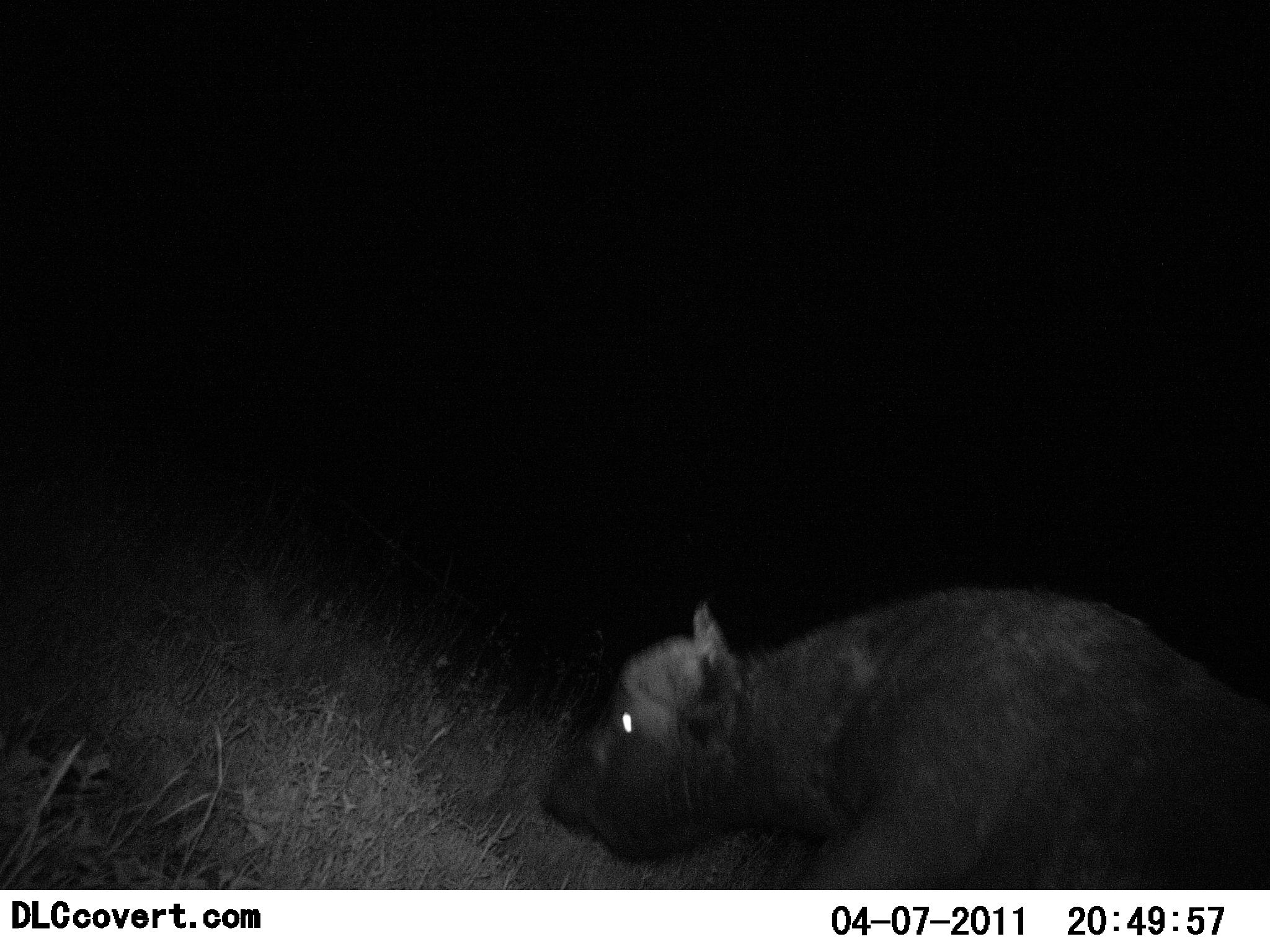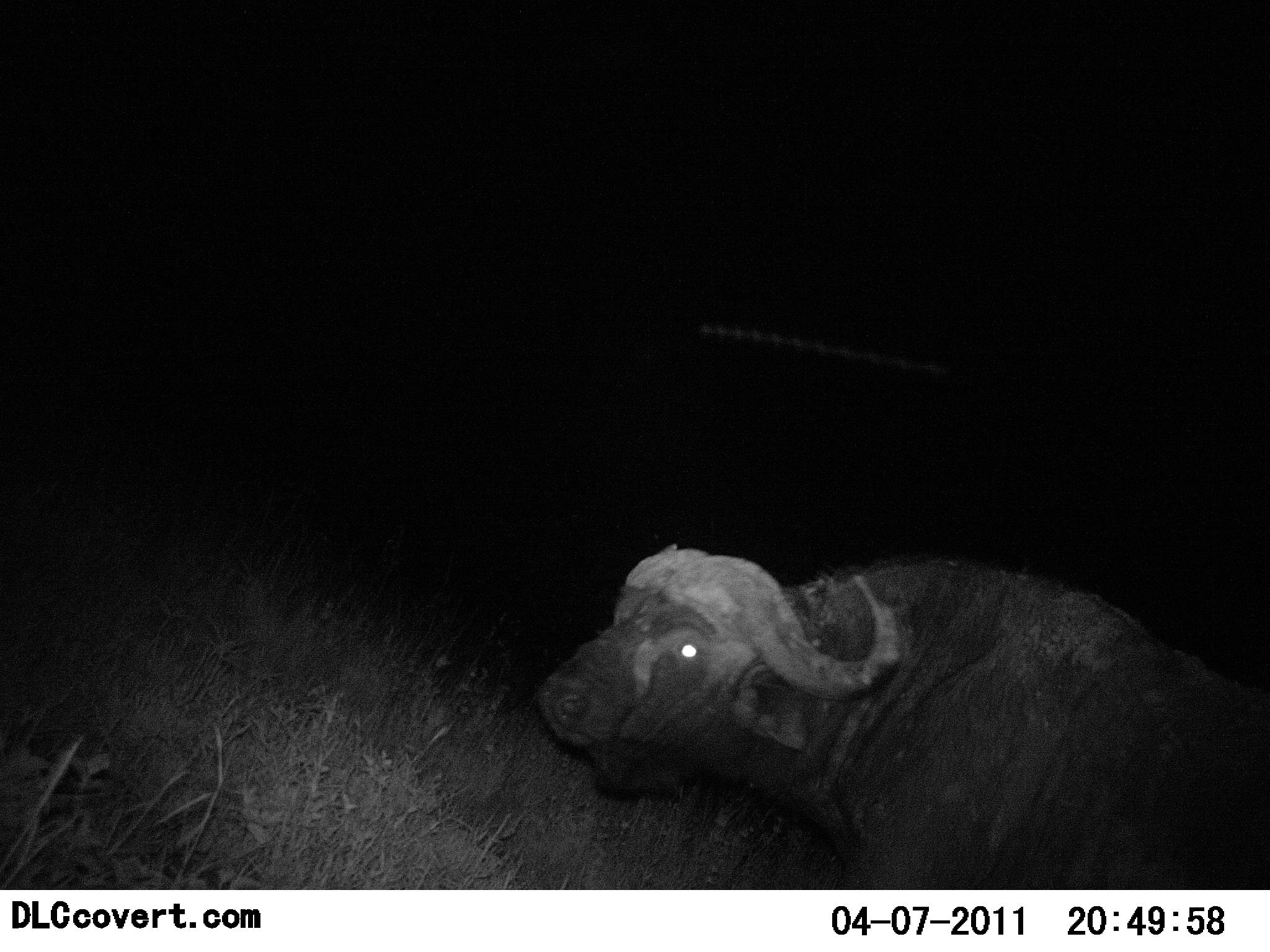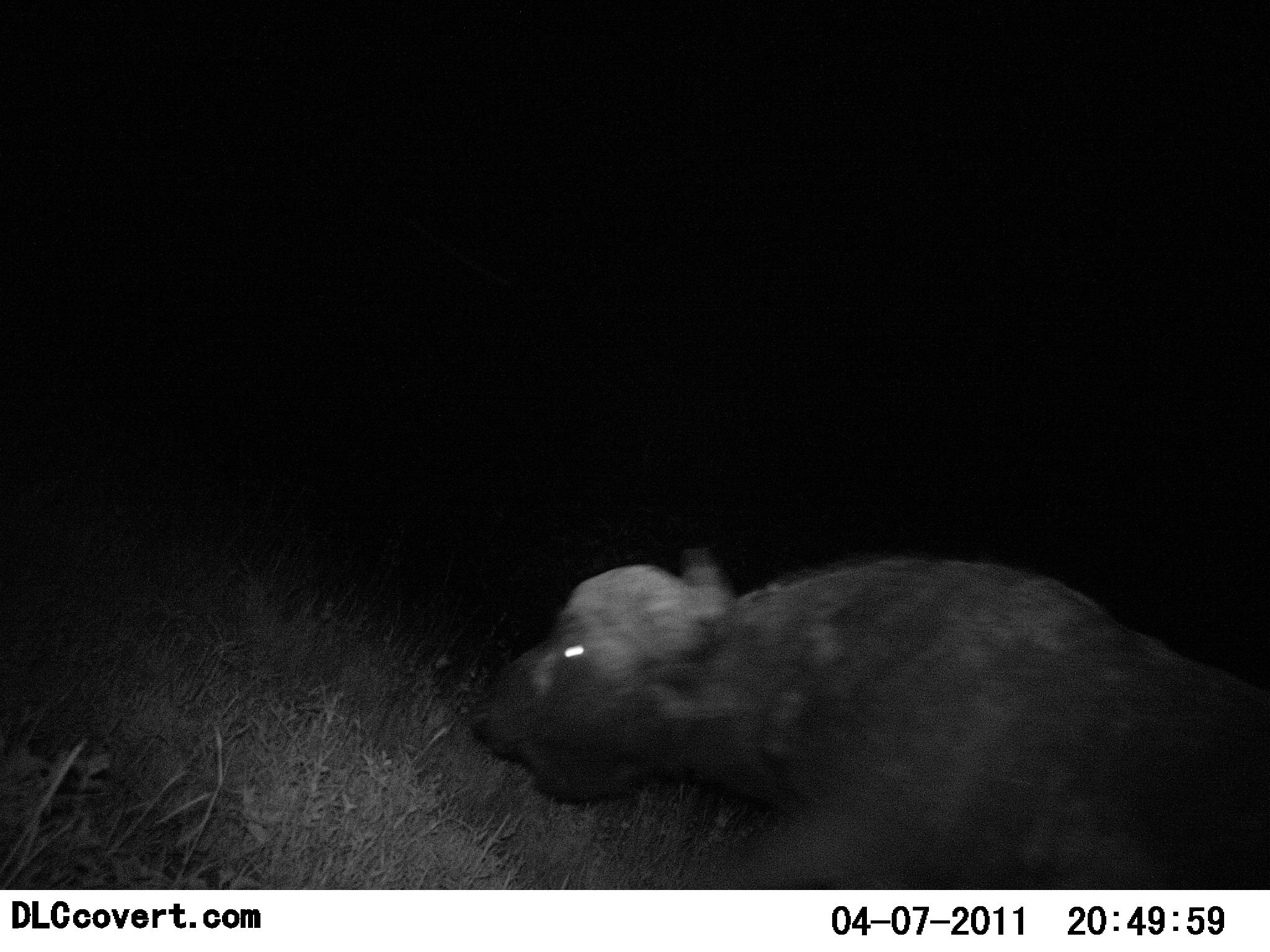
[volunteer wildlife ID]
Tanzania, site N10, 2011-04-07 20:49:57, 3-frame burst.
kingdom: Animalia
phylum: Chordata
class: Mammalia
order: Artiodactyla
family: Bovidae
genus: Syncerus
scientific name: Syncerus caffer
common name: cape buffalo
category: buffalo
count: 1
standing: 36%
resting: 0%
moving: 64%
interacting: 0%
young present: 0%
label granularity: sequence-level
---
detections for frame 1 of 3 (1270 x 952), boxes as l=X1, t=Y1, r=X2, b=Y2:
animal: l=543, t=583, r=1270, b=890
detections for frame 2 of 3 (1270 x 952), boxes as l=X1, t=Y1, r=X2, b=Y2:
animal: l=533, t=540, r=1270, b=891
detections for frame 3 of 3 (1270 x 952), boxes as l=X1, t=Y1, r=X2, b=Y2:
animal: l=463, t=542, r=1270, b=889